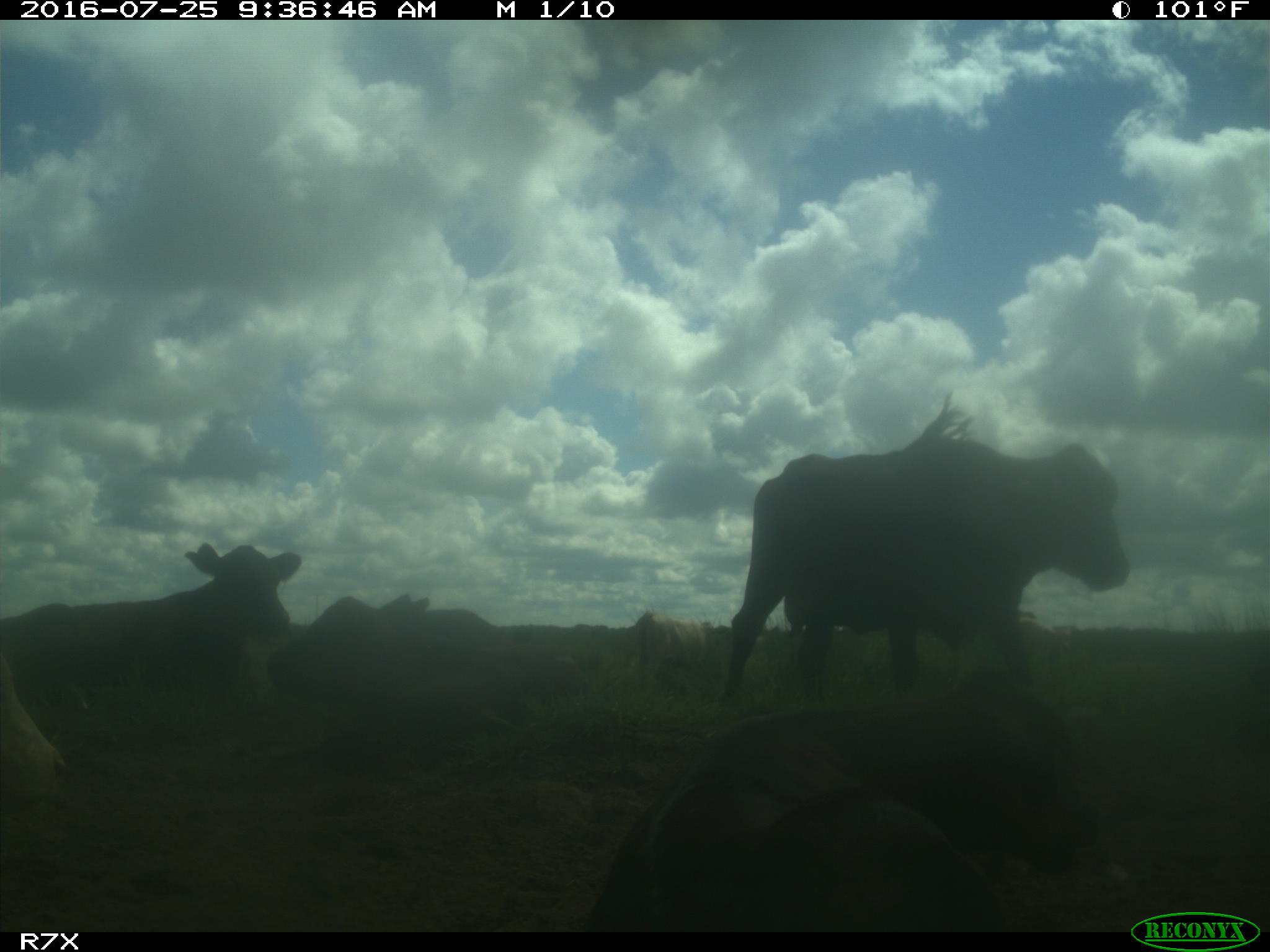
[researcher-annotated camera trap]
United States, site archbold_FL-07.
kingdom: Animalia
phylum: Chordata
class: Mammalia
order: Artiodactyla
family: Bovidae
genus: Bos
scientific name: Bos taurus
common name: domestic cow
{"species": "Bos taurus (domestic cow)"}